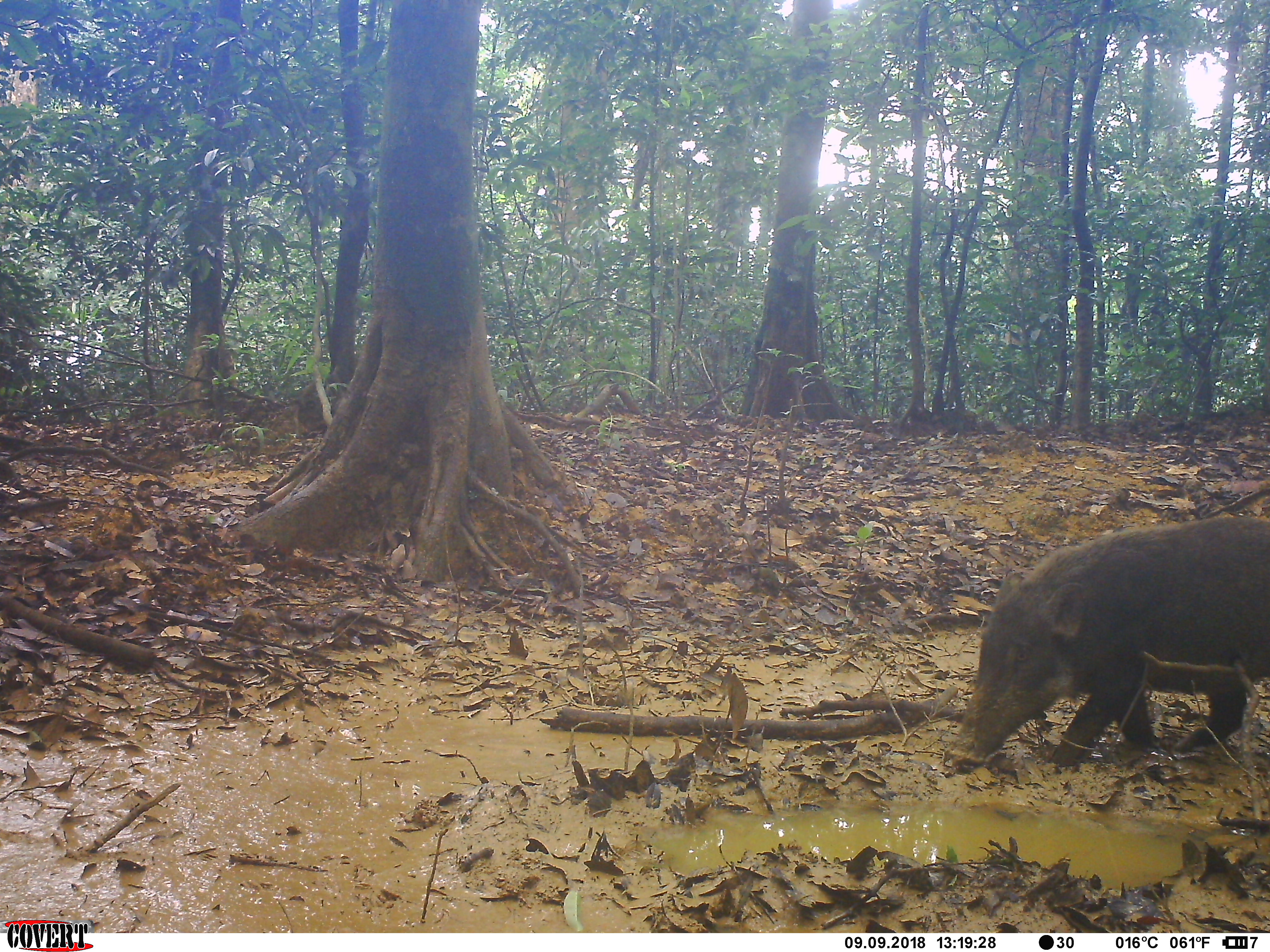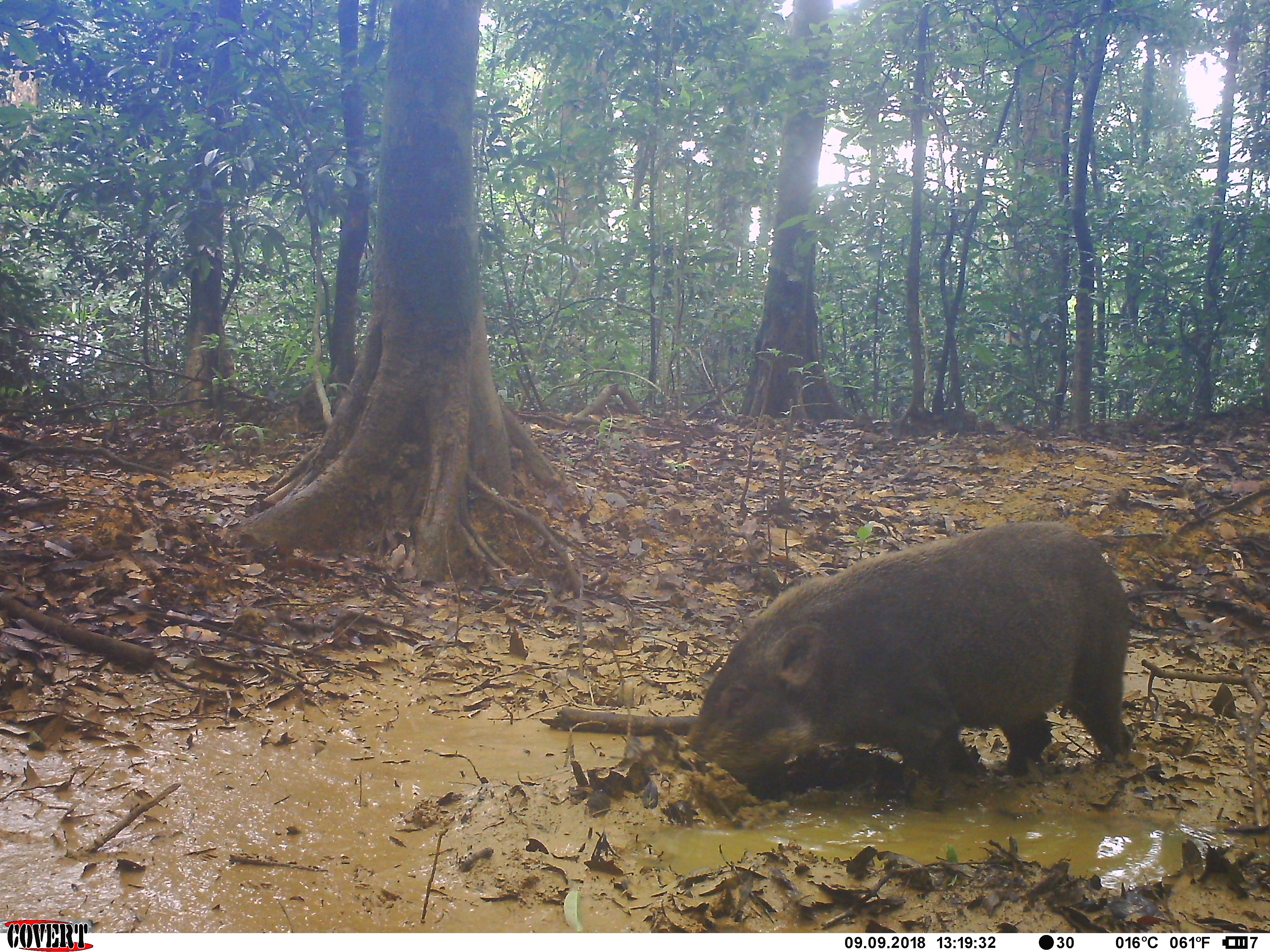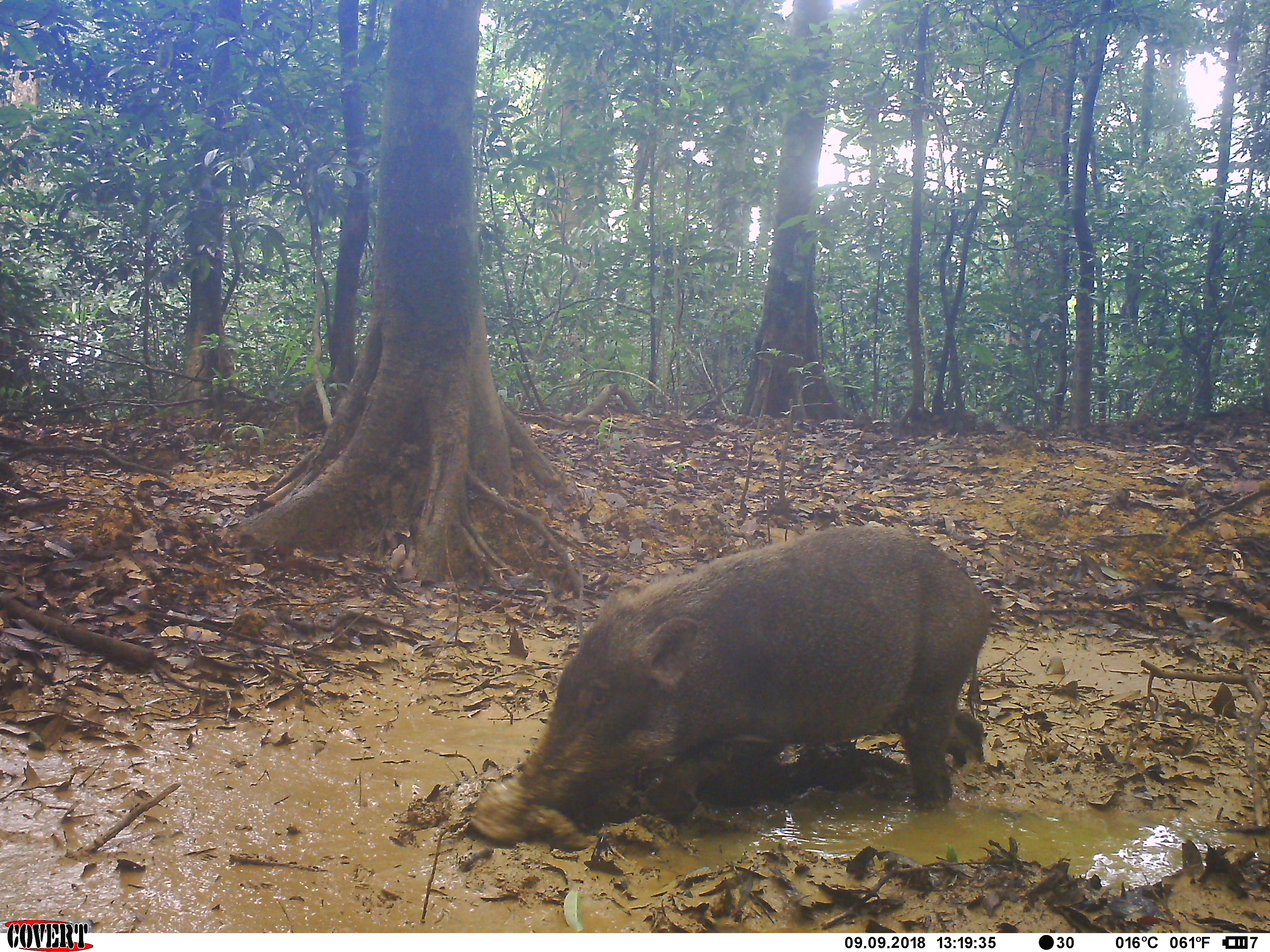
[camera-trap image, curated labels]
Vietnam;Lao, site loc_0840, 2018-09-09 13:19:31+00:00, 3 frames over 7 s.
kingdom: Animalia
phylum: Chordata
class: Mammalia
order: Artiodactyla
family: Suidae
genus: Sus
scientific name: Sus scrofa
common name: eurasian wild pig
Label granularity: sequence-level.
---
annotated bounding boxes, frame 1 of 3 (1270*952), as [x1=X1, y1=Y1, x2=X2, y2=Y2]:
eurasian wild pig: [x1=948, y1=515, x2=1269, y2=772]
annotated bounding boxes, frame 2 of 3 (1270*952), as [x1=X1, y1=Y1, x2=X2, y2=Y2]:
eurasian wild pig: [x1=640, y1=518, x2=1132, y2=815]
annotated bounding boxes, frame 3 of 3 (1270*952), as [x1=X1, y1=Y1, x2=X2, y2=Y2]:
eurasian wild pig: [x1=467, y1=524, x2=993, y2=843]